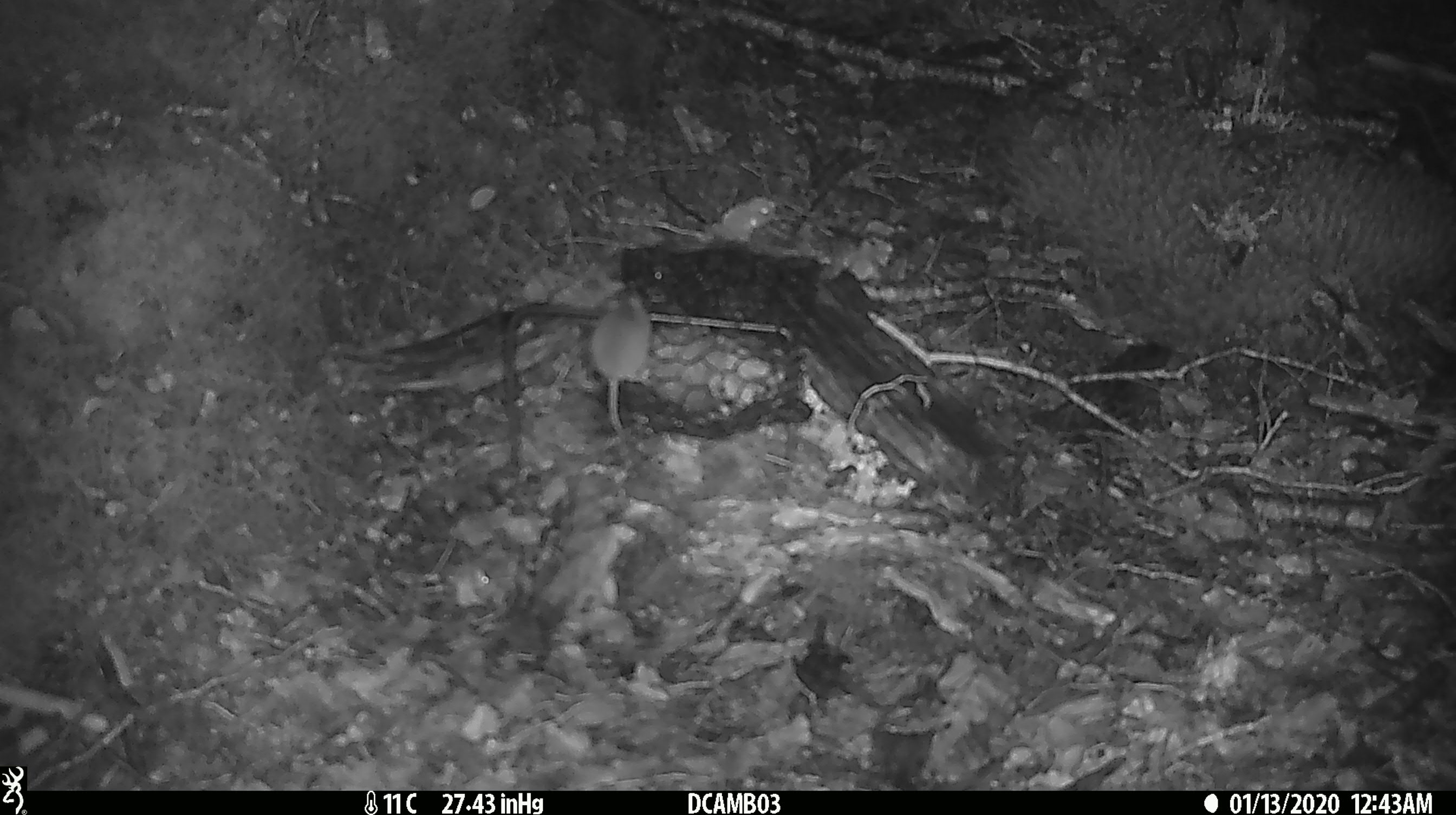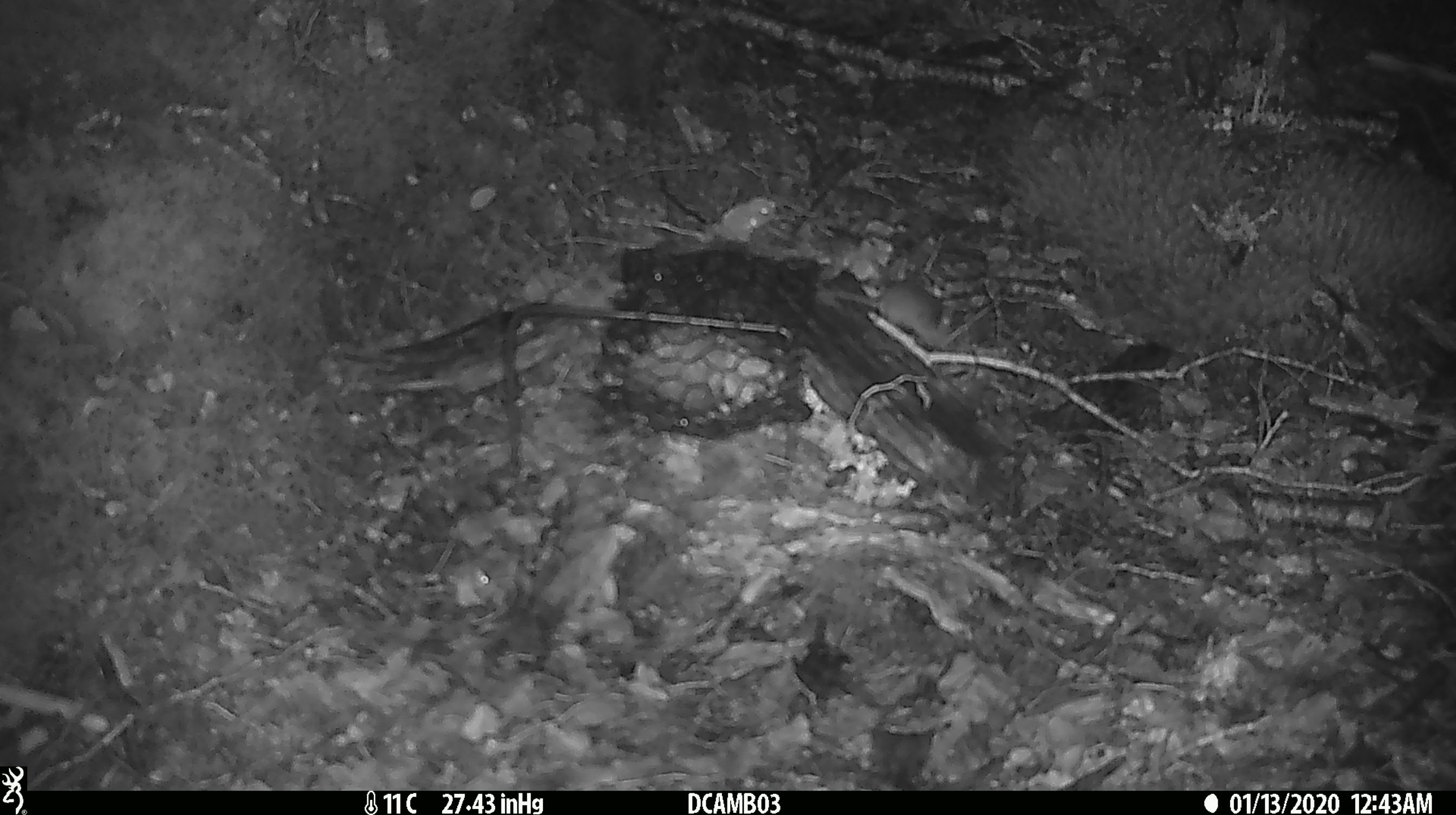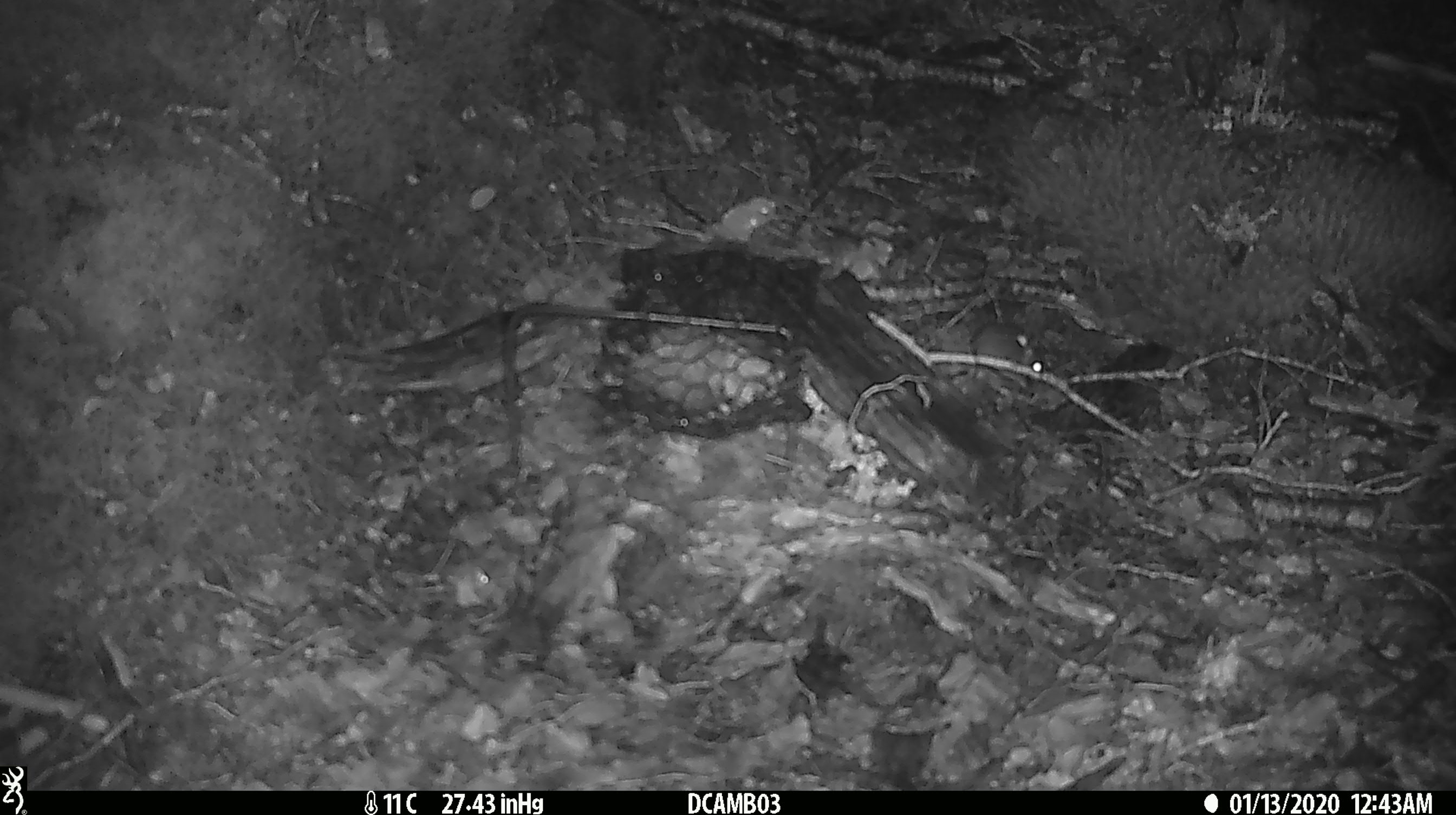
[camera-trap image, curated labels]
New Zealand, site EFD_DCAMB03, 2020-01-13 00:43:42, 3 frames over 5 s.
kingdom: Animalia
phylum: Chordata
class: Mammalia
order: Rodentia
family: Muridae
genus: Mus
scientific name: Mus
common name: mouse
Mouse (Mus).